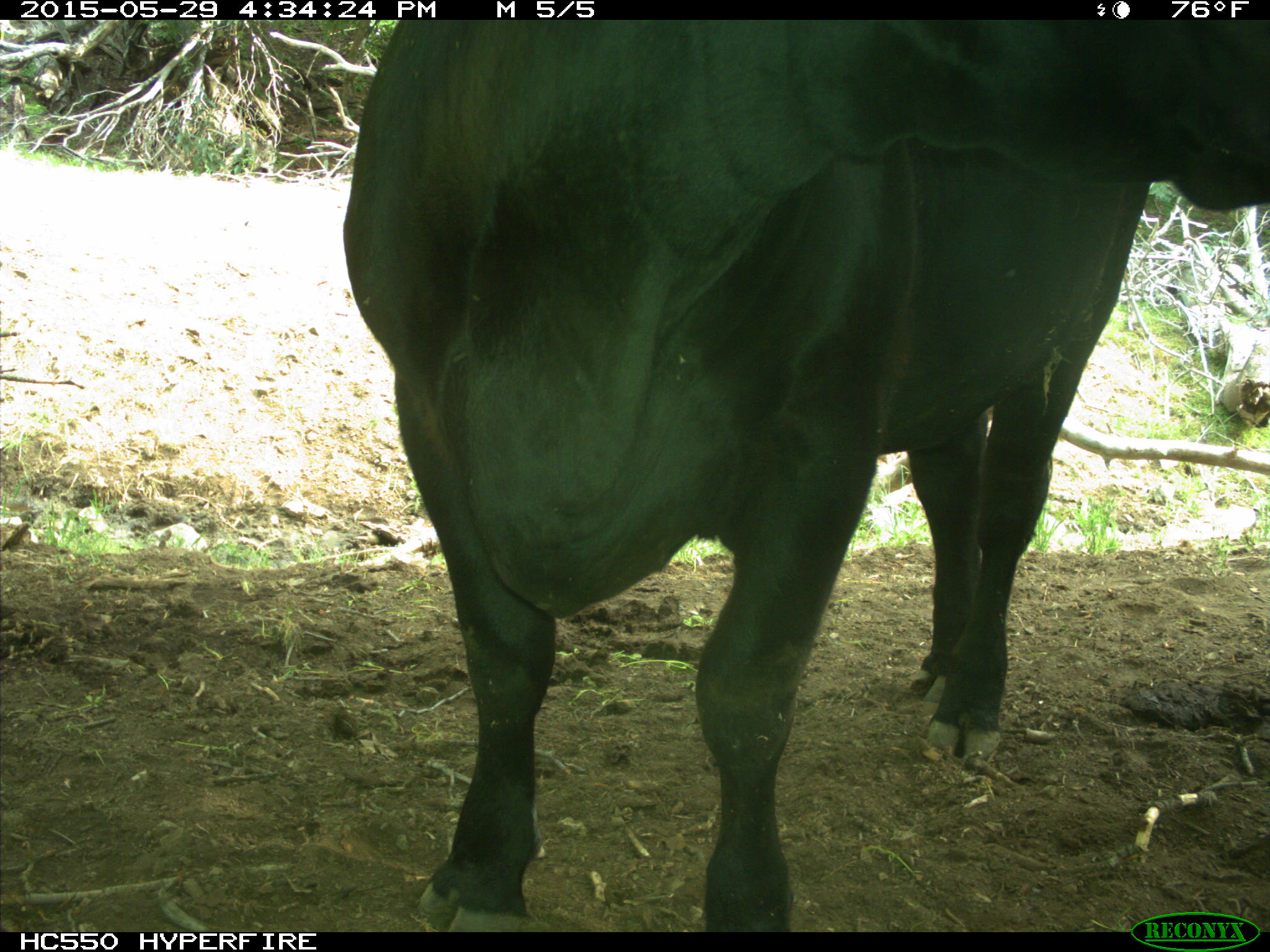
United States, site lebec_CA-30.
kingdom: Animalia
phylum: Chordata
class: Mammalia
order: Artiodactyla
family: Bovidae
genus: Bos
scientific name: Bos taurus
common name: domestic cow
Bos taurus (domestic cow).